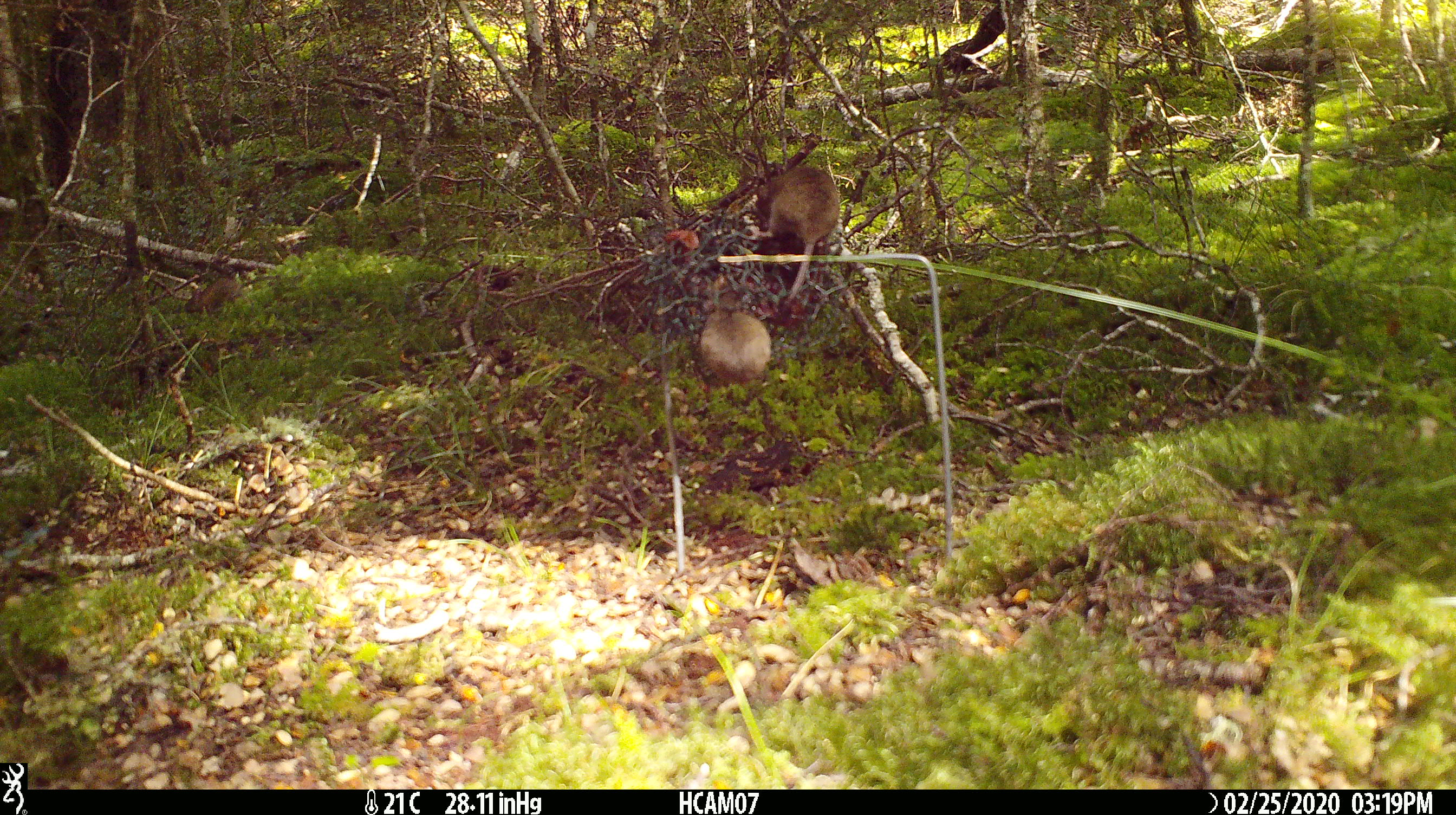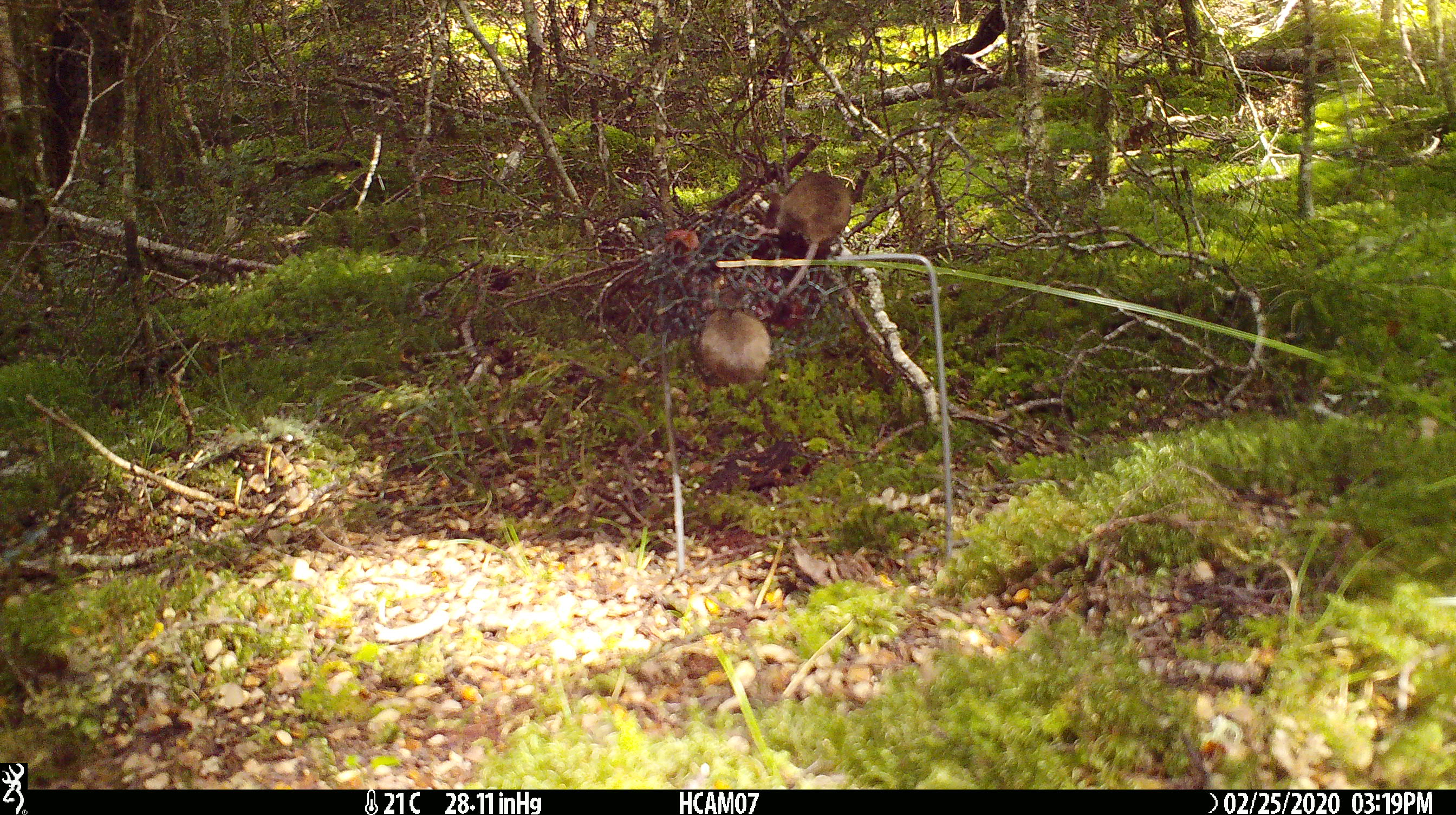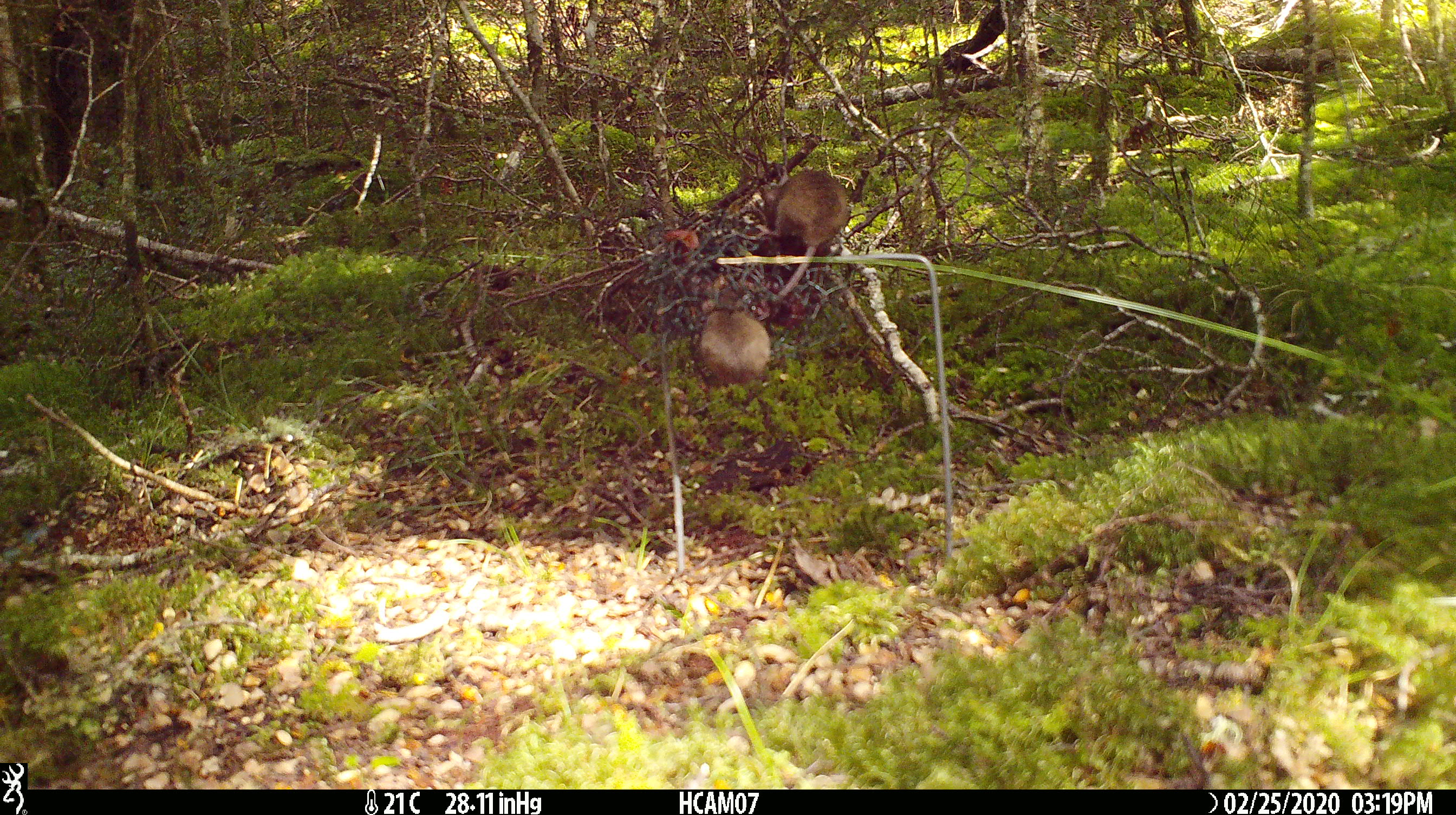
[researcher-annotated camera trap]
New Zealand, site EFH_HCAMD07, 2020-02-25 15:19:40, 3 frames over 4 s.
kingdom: Animalia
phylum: Chordata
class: Mammalia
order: Rodentia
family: Muridae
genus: Mus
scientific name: Mus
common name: mouse